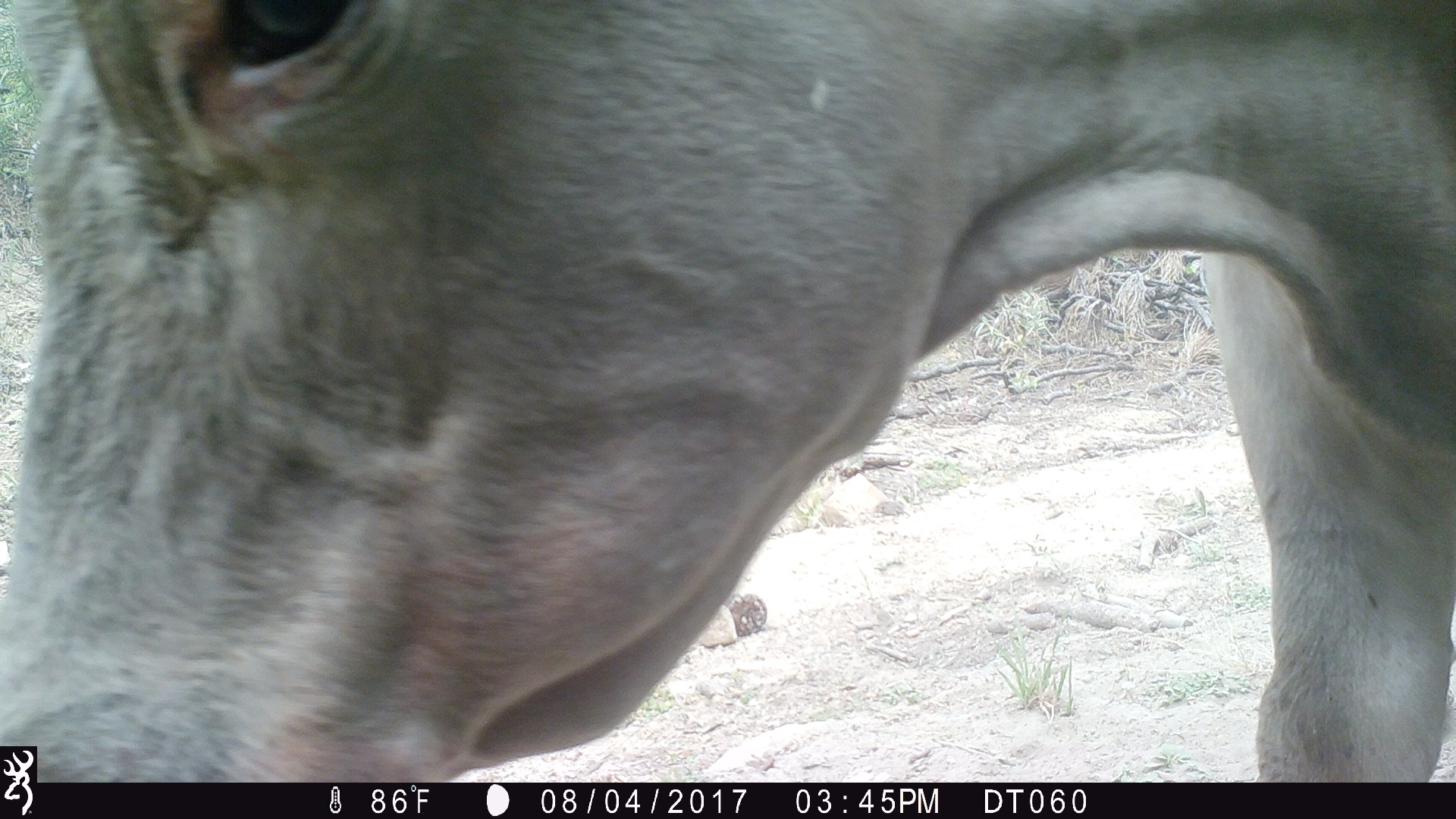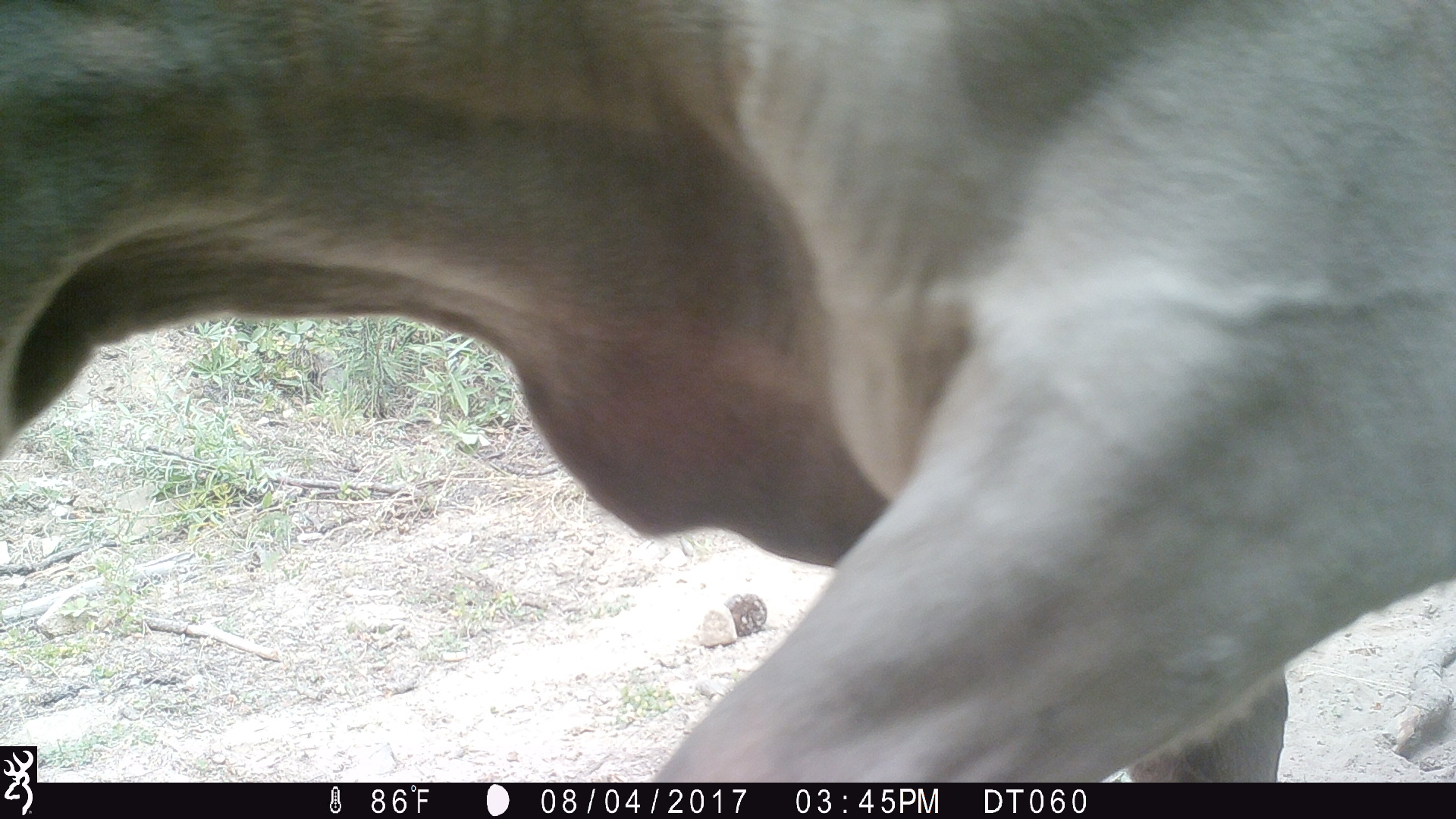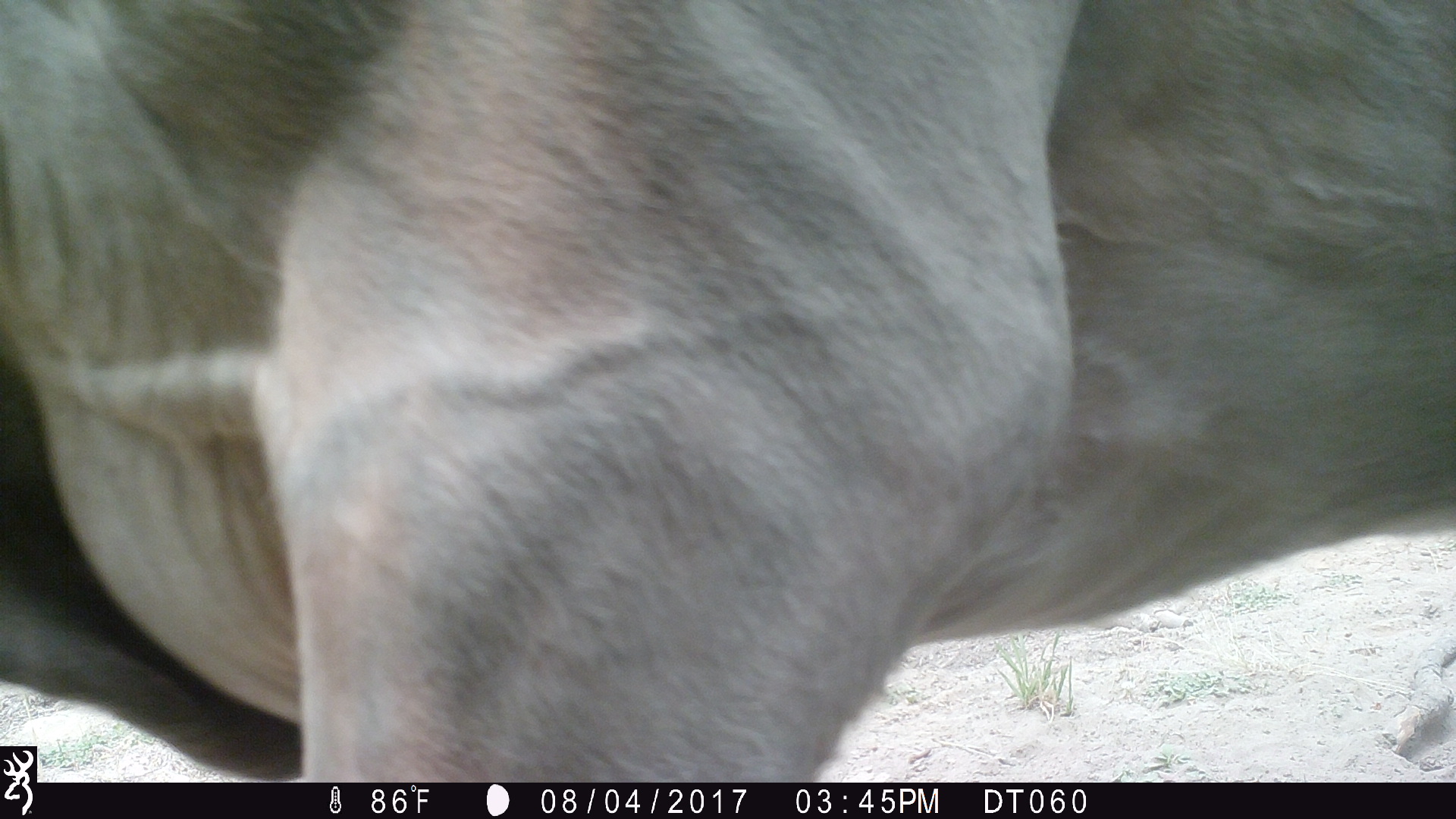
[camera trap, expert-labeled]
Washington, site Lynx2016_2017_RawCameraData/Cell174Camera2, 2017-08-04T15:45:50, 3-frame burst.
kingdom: Animalia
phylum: Chordata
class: Mammalia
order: Artiodactyla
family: Bovidae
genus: Bos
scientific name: Bos taurus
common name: domestic cattle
Domestic cattle (Bos taurus). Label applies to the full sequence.